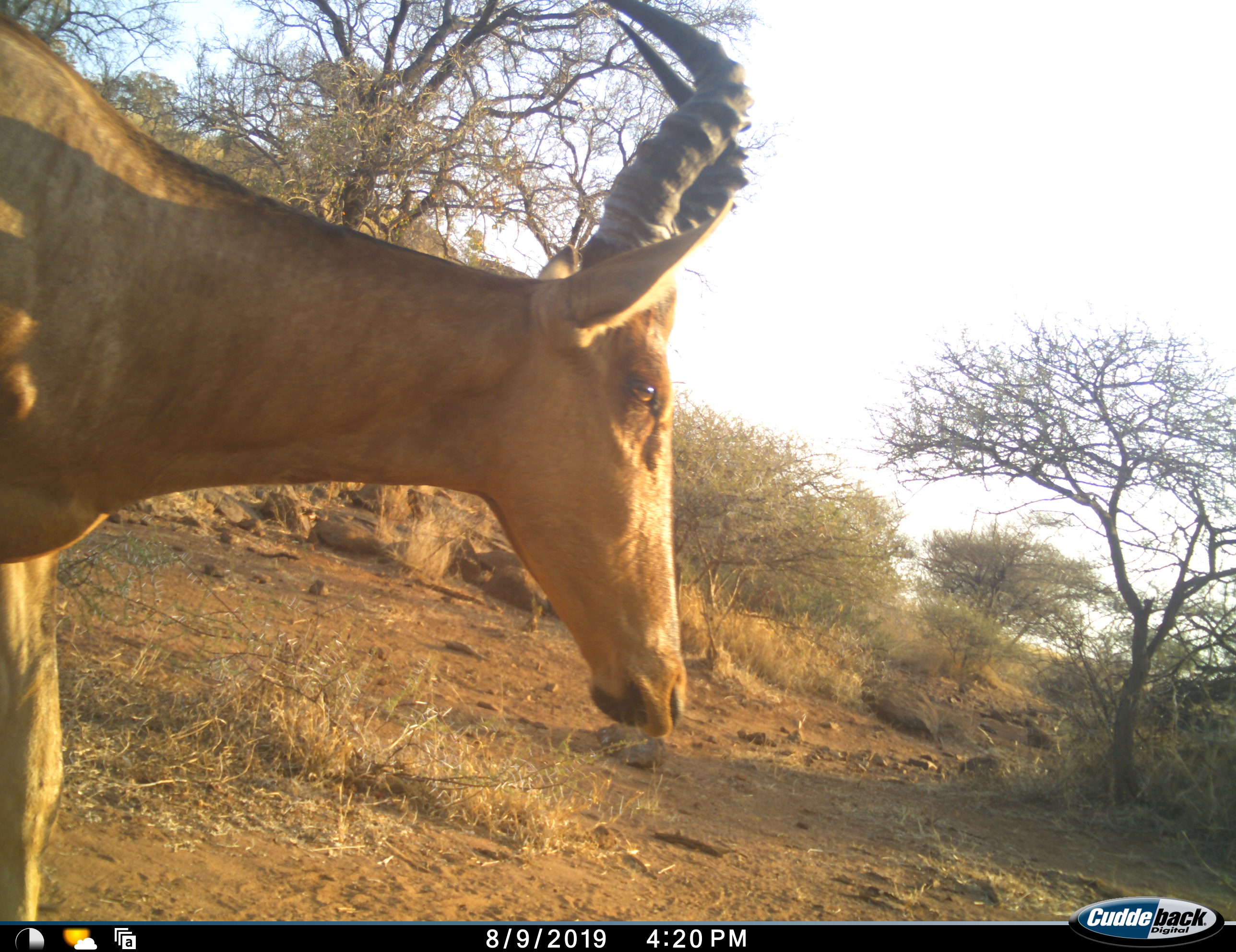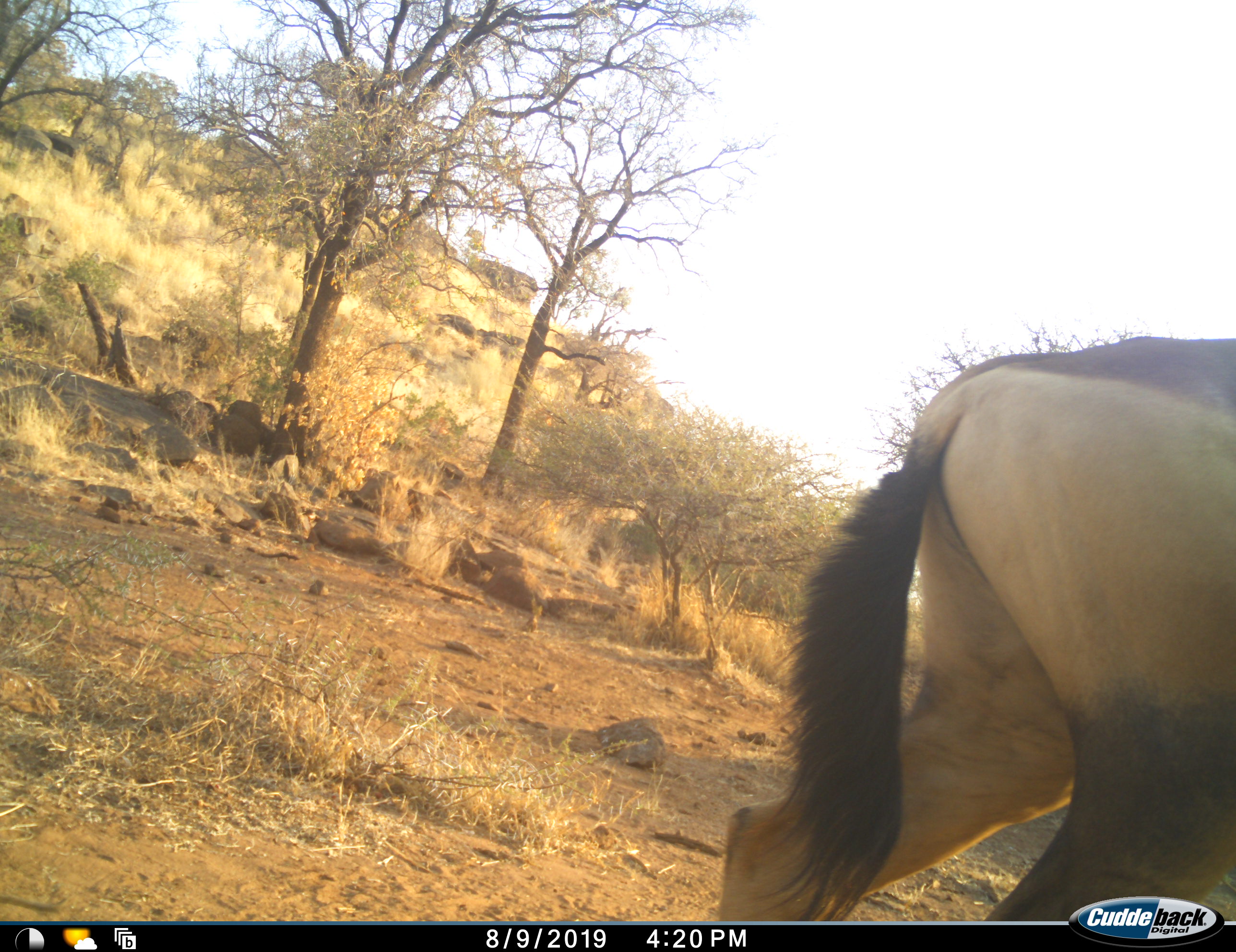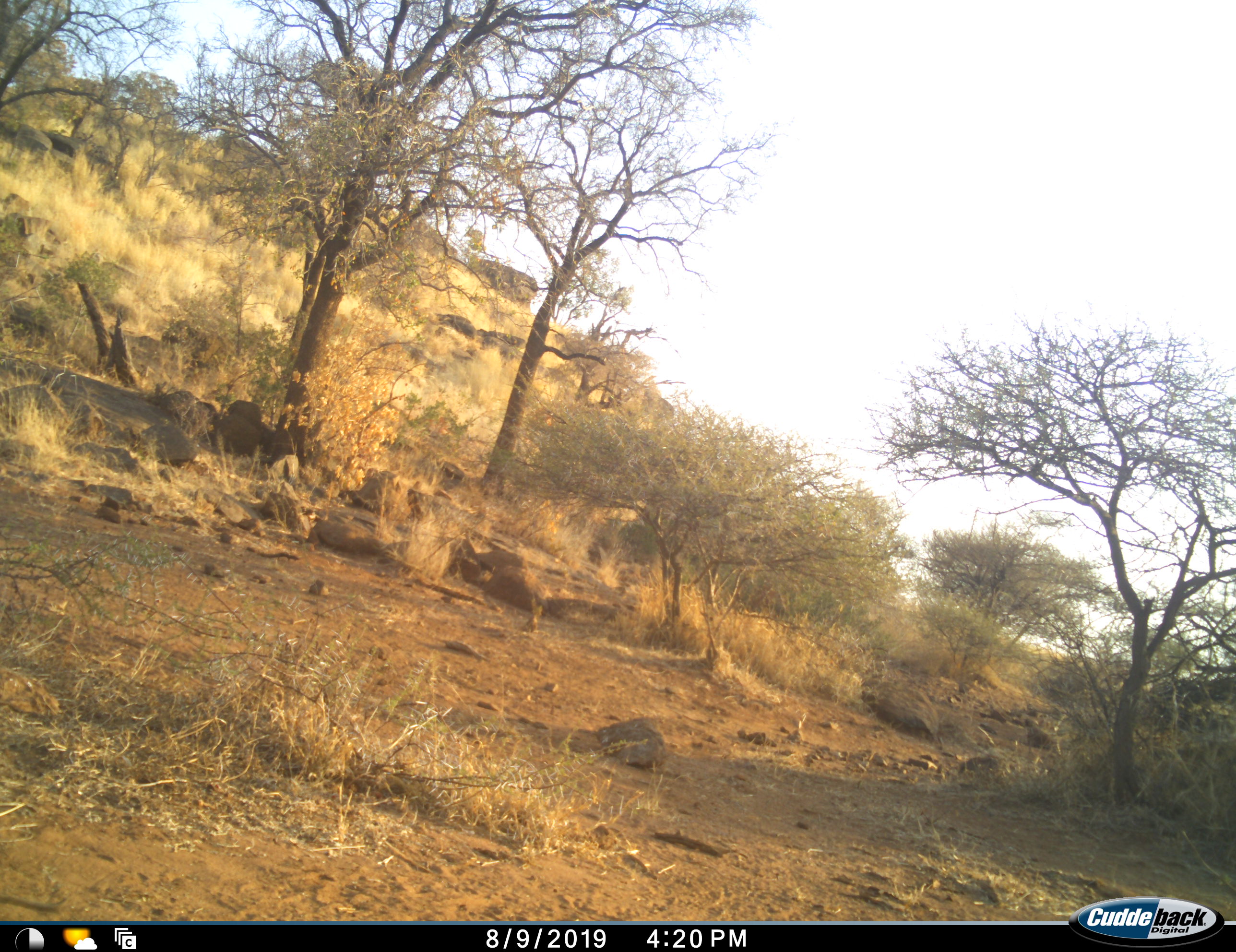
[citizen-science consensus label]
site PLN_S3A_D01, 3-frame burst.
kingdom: Animalia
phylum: Chordata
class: Mammalia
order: Artiodactyla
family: Bovidae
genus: Alcelaphus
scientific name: Alcelaphus buselaphus caama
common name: red hartebeest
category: hartebeestred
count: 1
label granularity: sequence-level